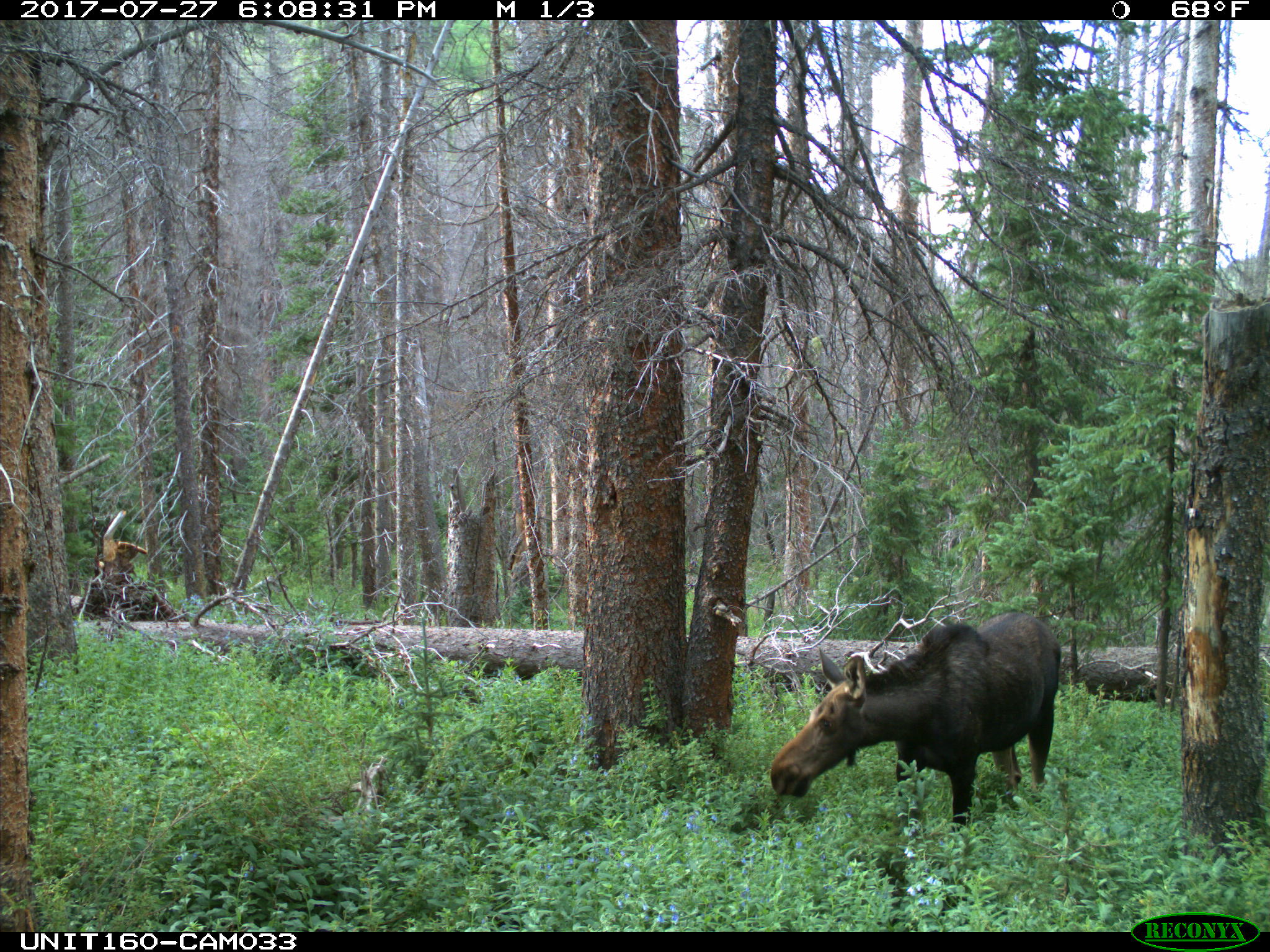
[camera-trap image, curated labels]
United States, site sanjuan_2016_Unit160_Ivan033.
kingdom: Animalia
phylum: Chordata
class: Mammalia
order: Artiodactyla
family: Cervidae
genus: Alces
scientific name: Alces alces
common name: moose